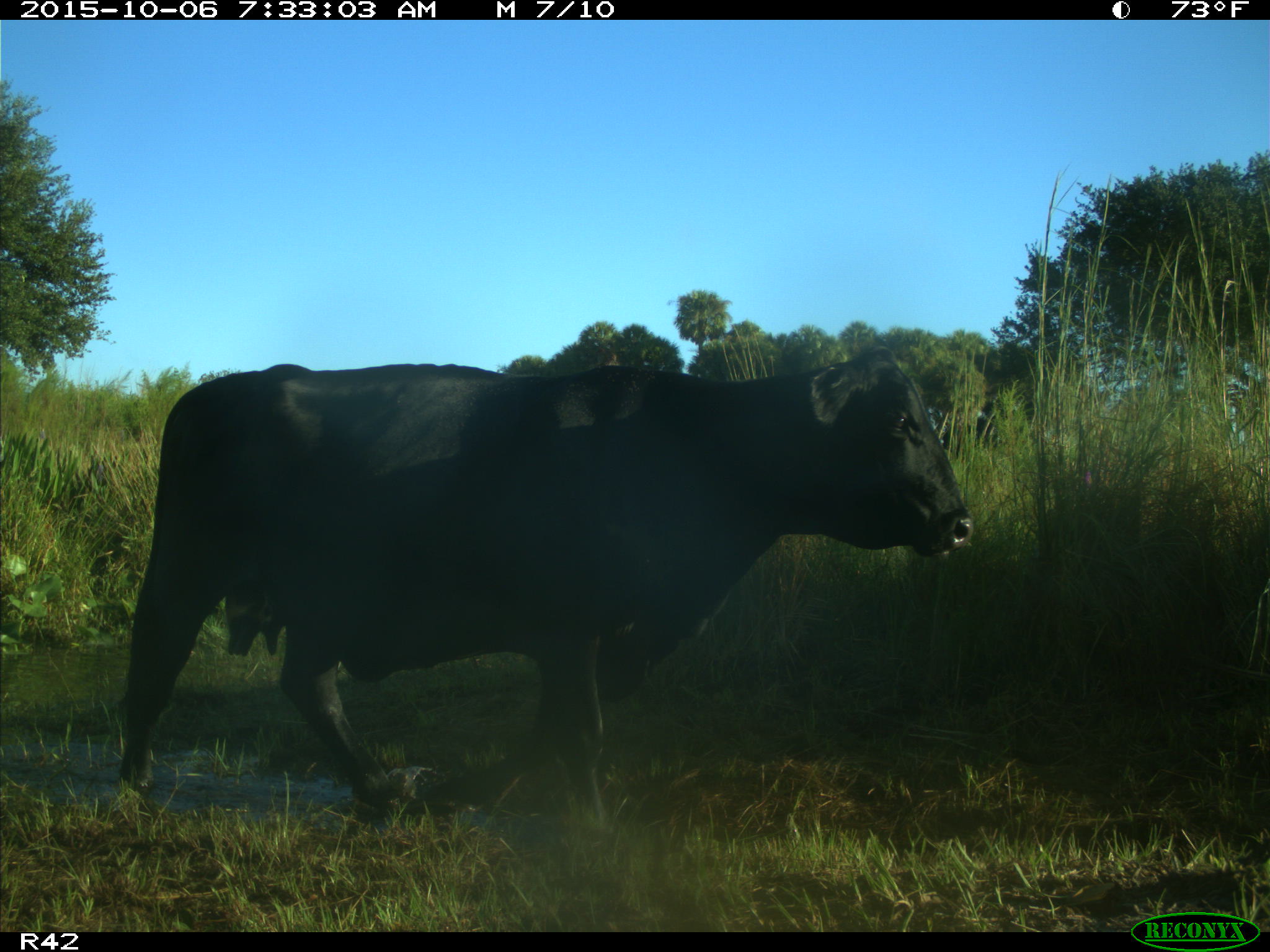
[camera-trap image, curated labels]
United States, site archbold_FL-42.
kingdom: Animalia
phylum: Chordata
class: Mammalia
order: Artiodactyla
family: Bovidae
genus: Bos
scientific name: Bos taurus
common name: domestic cow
Bos taurus (domestic cow).